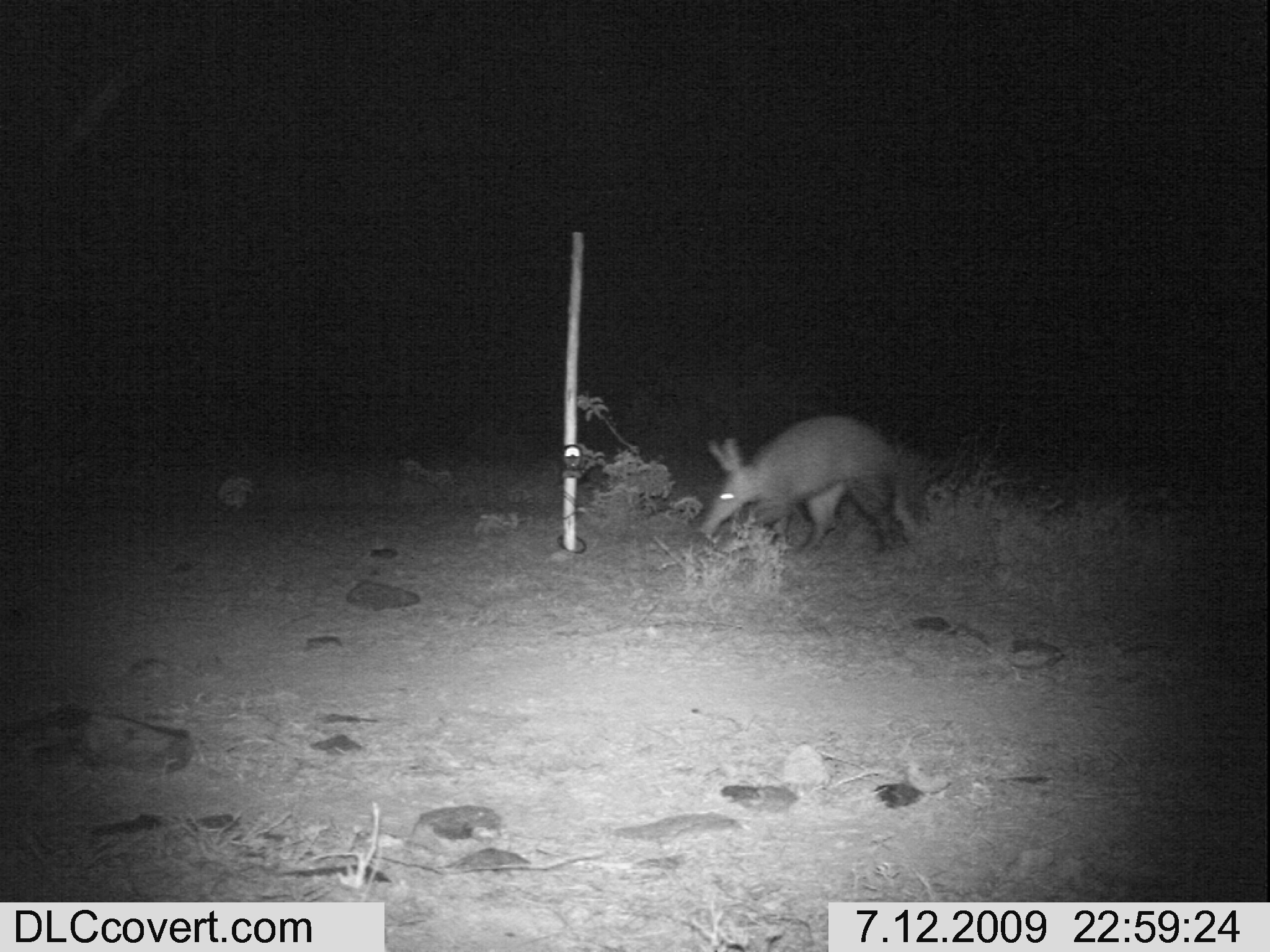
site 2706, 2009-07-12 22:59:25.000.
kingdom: Animalia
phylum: Chordata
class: Mammalia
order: Tubulidentata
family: Orycteropodidae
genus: Orycteropus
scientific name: Orycteropus afer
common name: aardvark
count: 1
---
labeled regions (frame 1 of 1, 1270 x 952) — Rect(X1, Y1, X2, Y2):
orycteropus afer: Rect(696, 413, 908, 560)